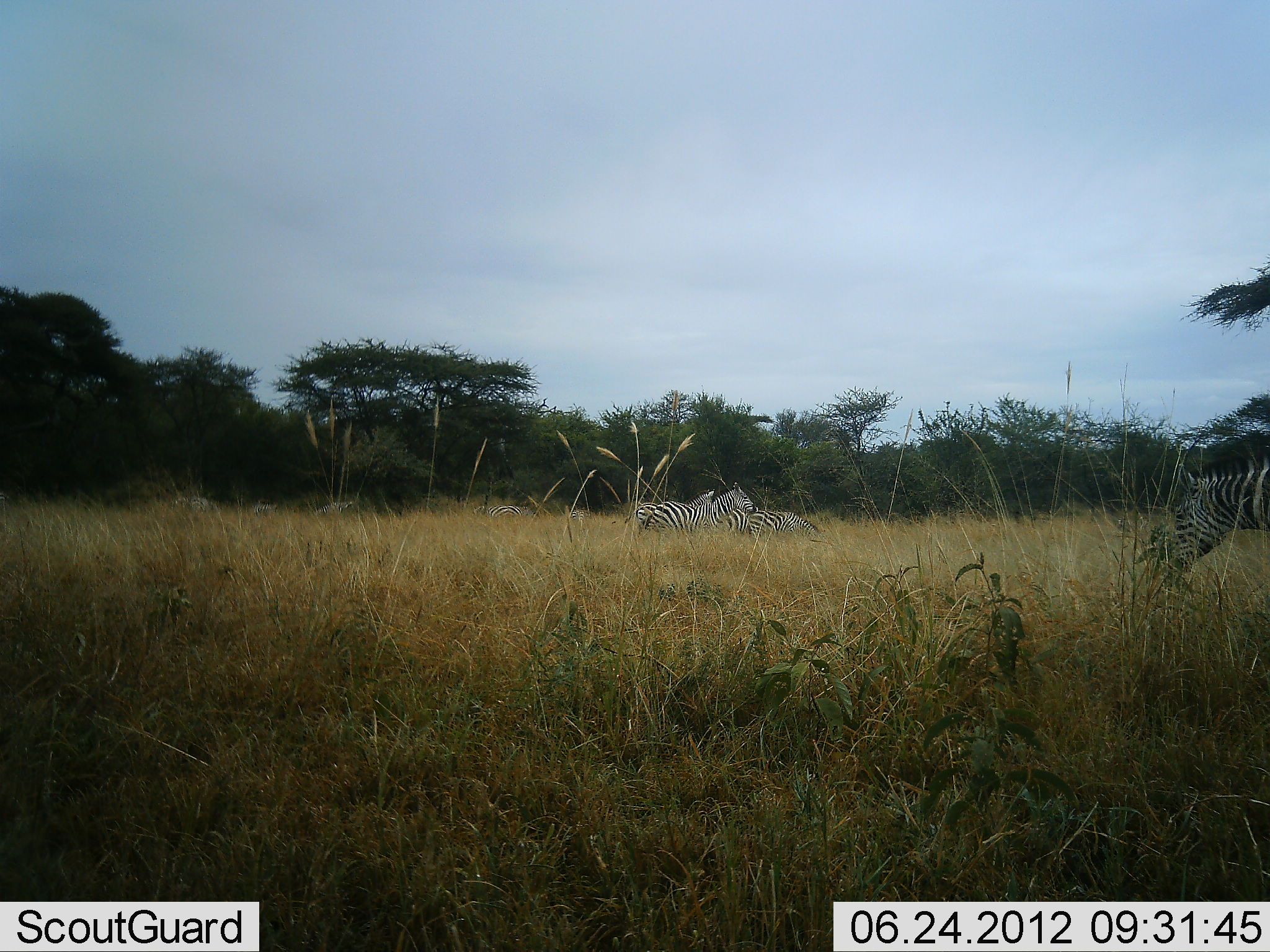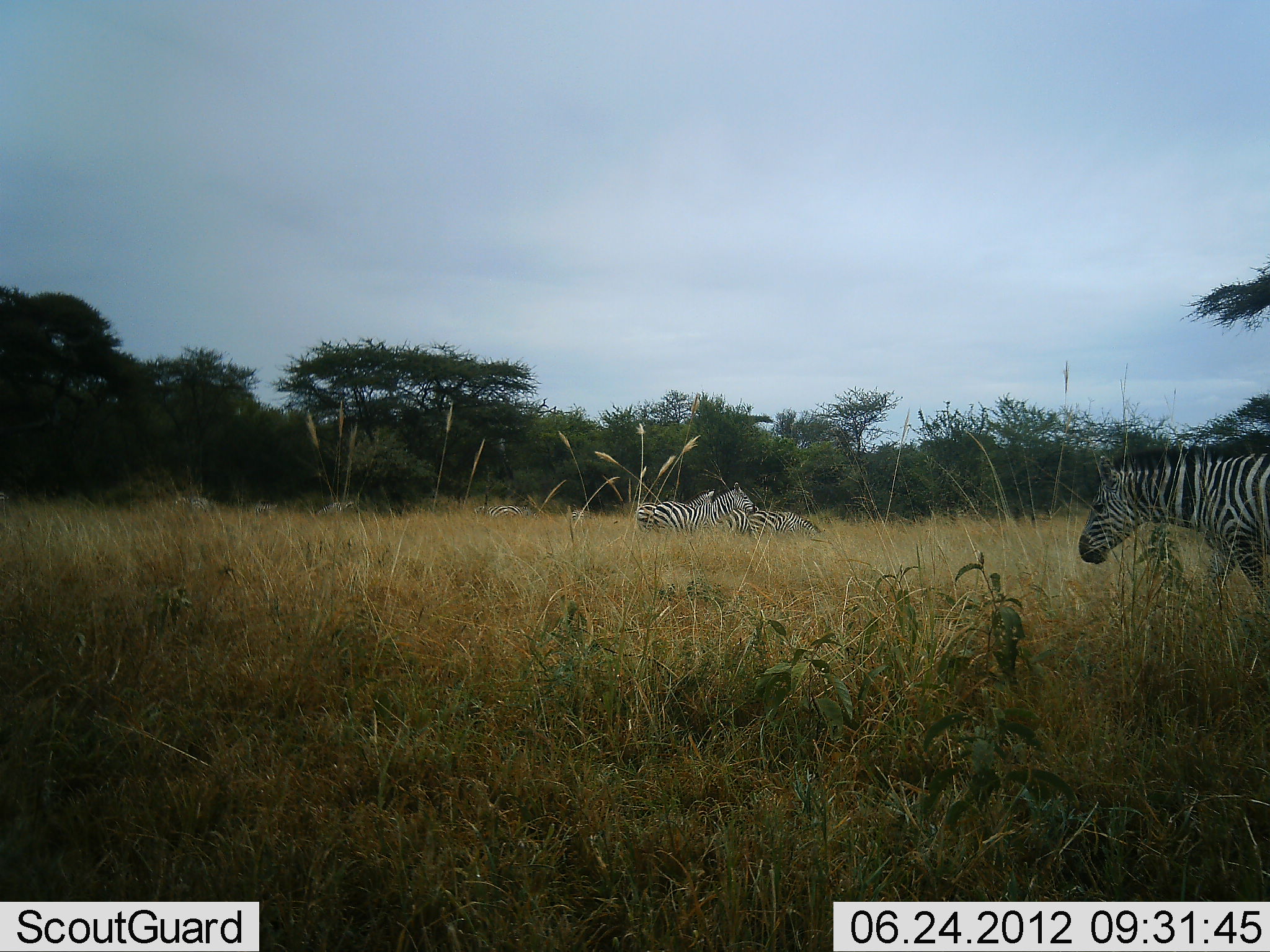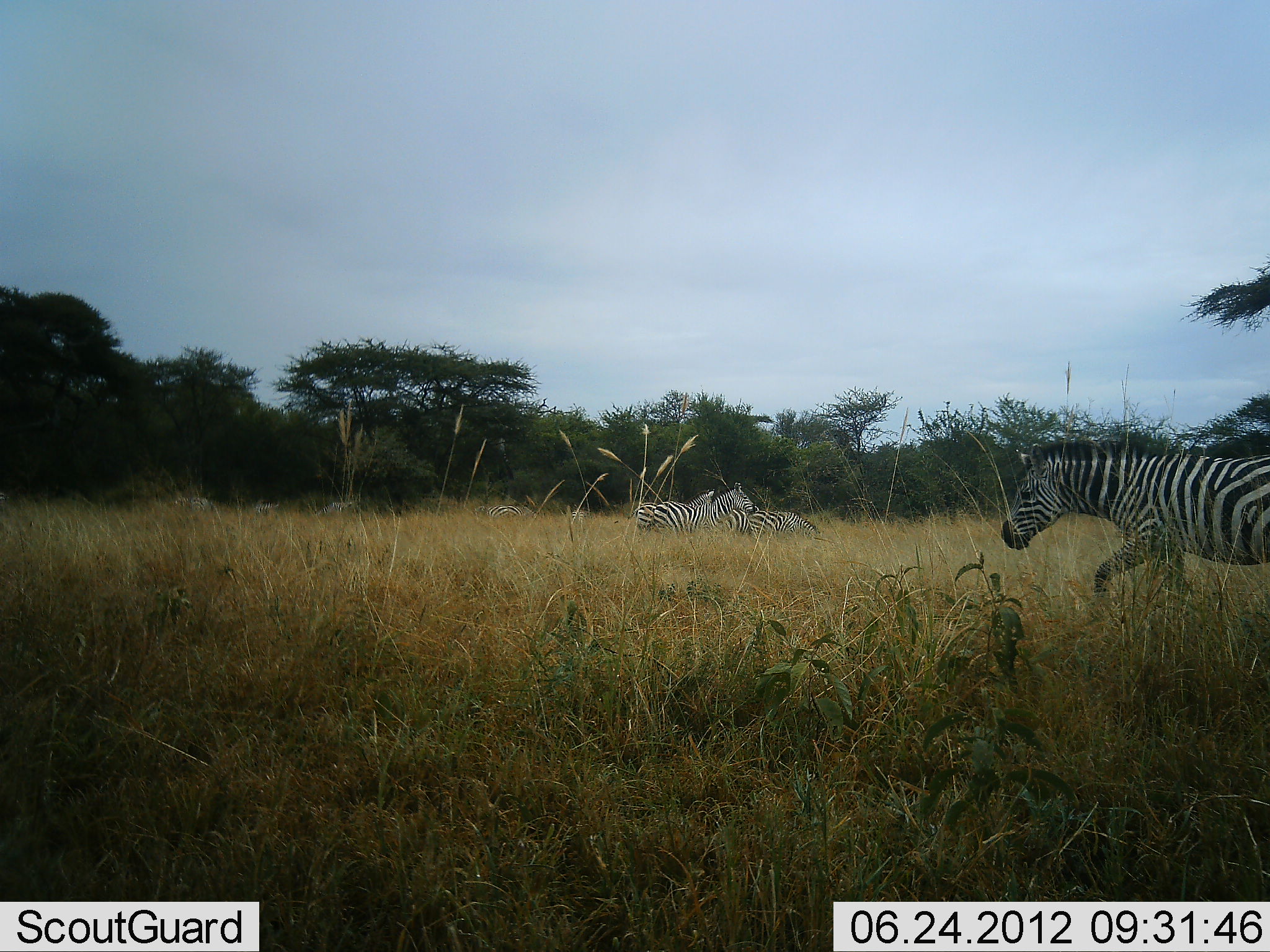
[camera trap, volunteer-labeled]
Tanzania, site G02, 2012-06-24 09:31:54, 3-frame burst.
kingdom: Animalia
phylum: Chordata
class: Mammalia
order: Perissodactyla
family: Equidae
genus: Equus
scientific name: Equus quagga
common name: plains zebra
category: zebra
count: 8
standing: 70%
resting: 20%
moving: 70%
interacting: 0%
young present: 0%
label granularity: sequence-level